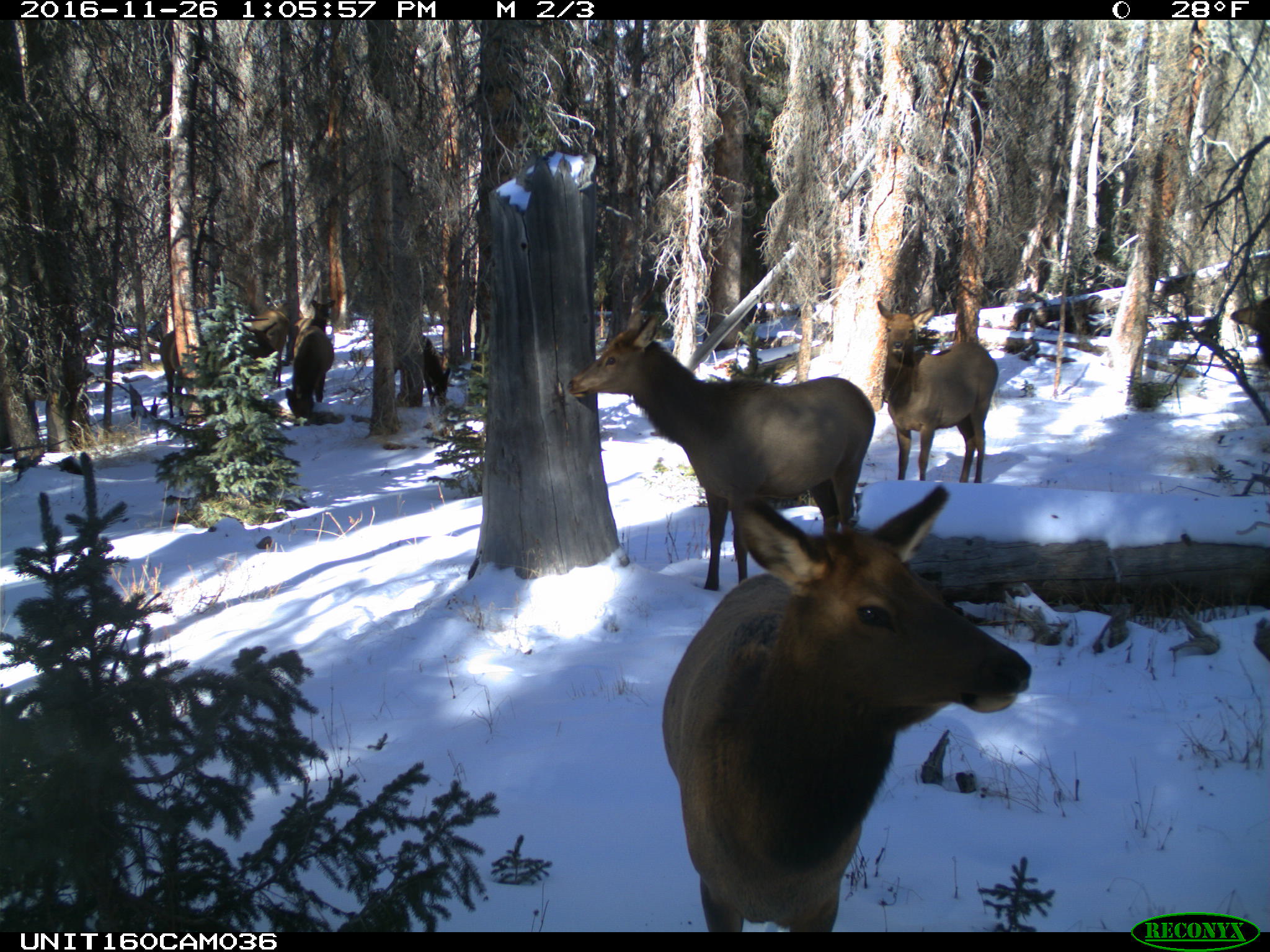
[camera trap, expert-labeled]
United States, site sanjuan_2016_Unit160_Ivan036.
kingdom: Animalia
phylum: Chordata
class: Mammalia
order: Artiodactyla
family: Cervidae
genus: Cervus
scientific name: Cervus elaphus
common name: red deer